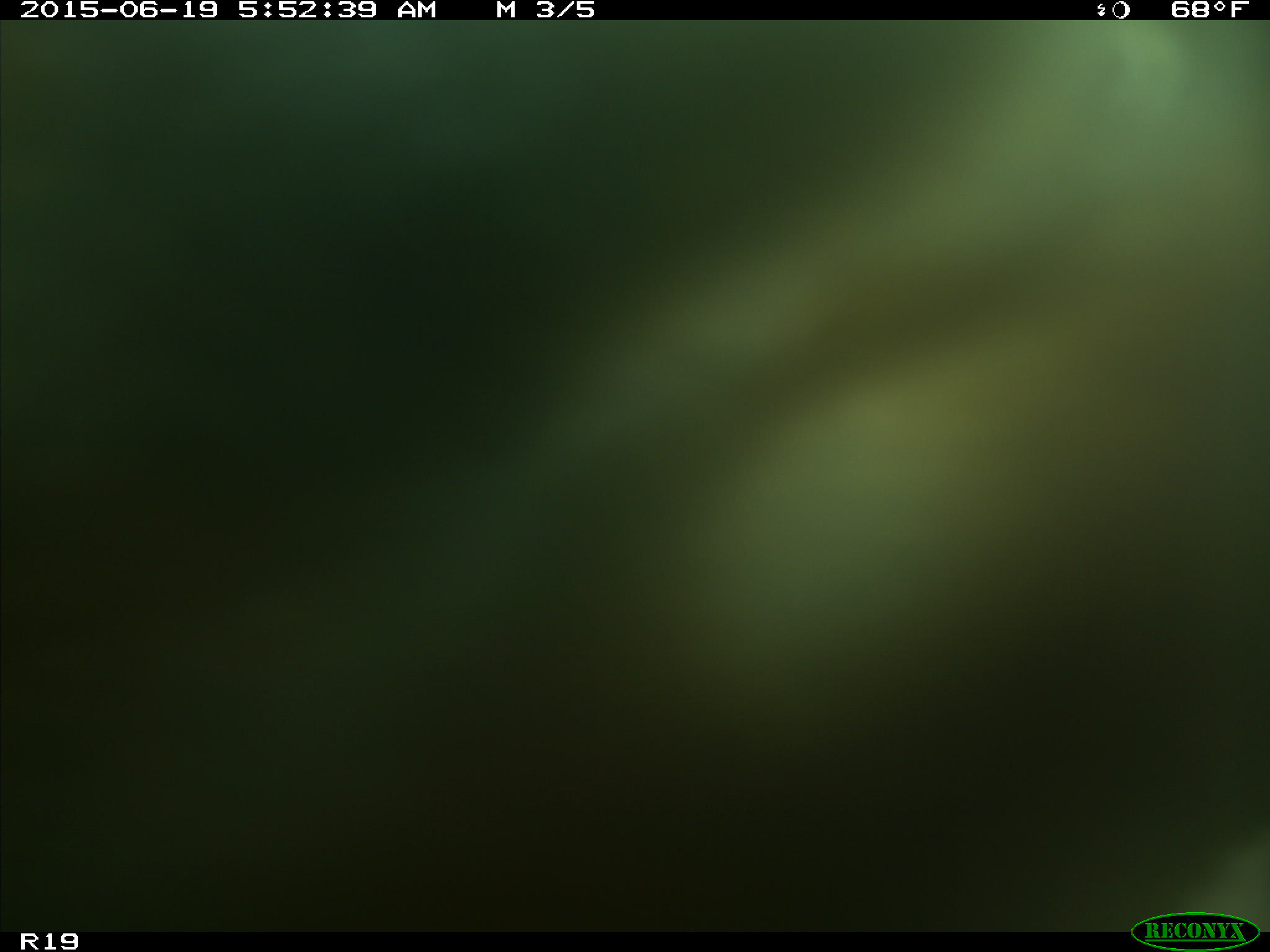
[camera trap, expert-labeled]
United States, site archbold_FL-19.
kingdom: Animalia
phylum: Chordata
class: Mammalia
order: Artiodactyla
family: Bovidae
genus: Bos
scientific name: Bos taurus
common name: domestic cow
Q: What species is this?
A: Bos taurus (domestic cow).